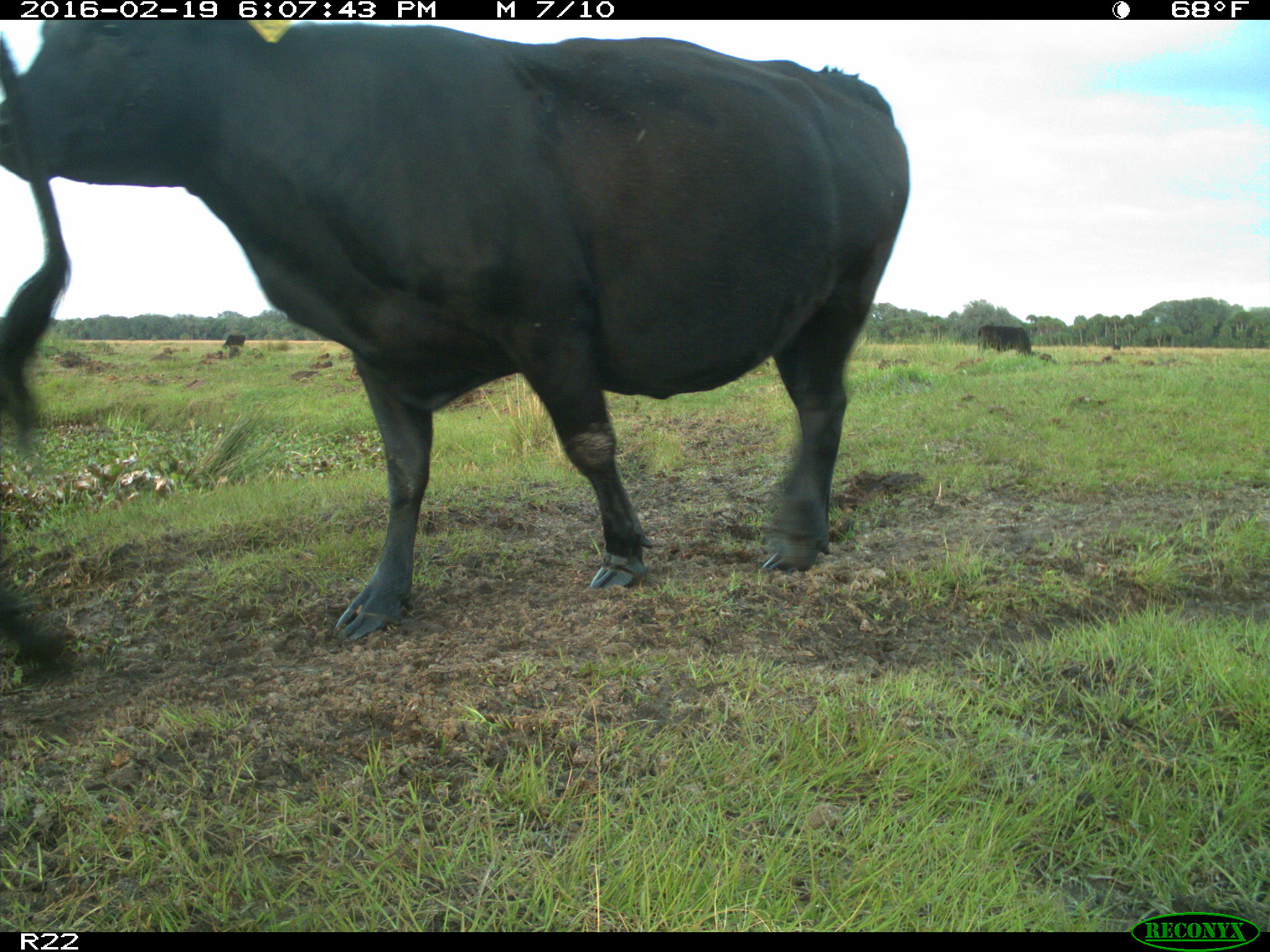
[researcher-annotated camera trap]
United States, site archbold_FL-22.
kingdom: Animalia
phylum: Chordata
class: Mammalia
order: Artiodactyla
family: Bovidae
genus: Bos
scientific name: Bos taurus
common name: domestic cow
Bos taurus (domestic cow).